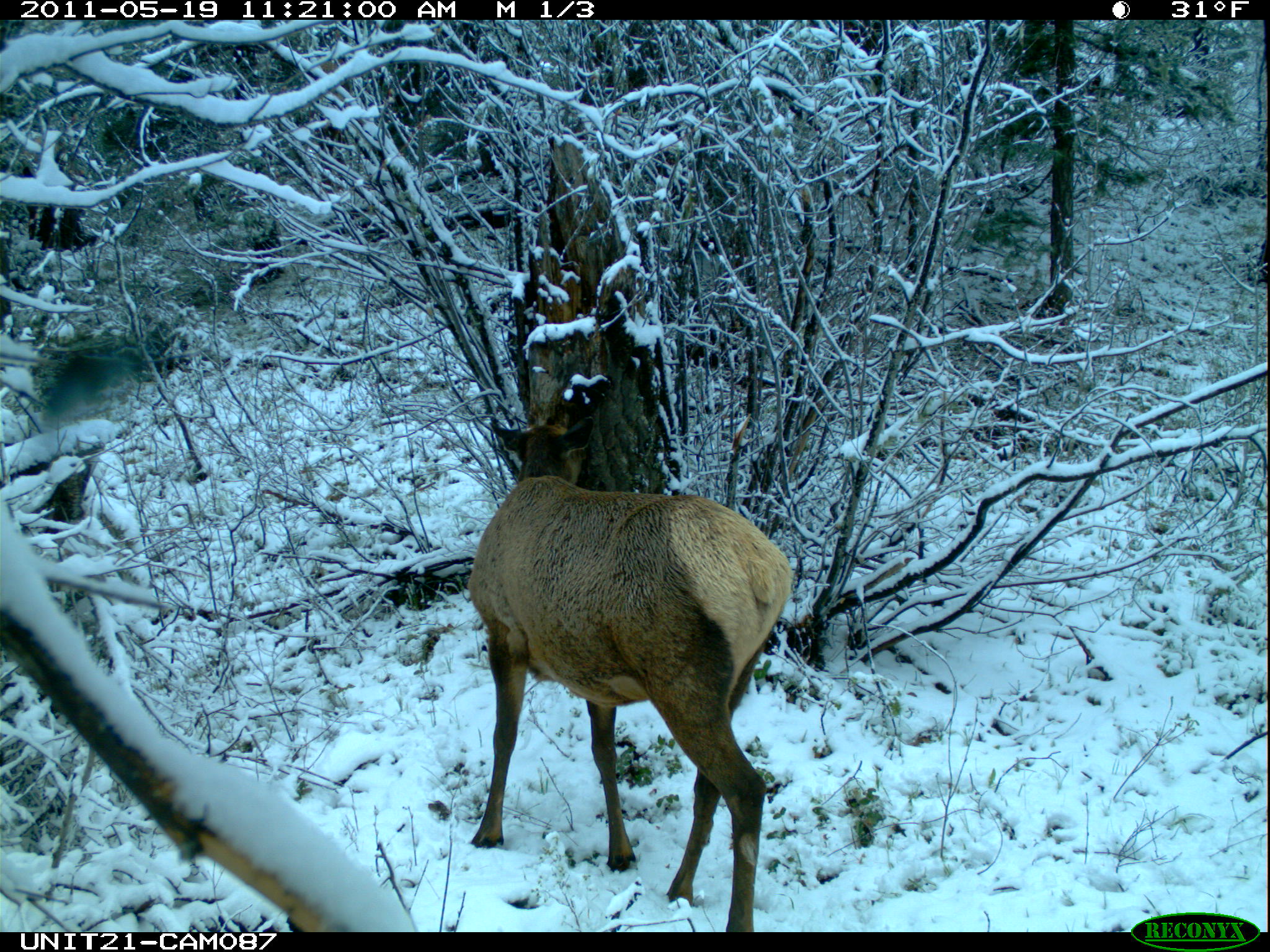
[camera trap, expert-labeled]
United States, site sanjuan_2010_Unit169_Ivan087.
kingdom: Animalia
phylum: Chordata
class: Mammalia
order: Artiodactyla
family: Cervidae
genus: Cervus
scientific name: Cervus elaphus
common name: red deer